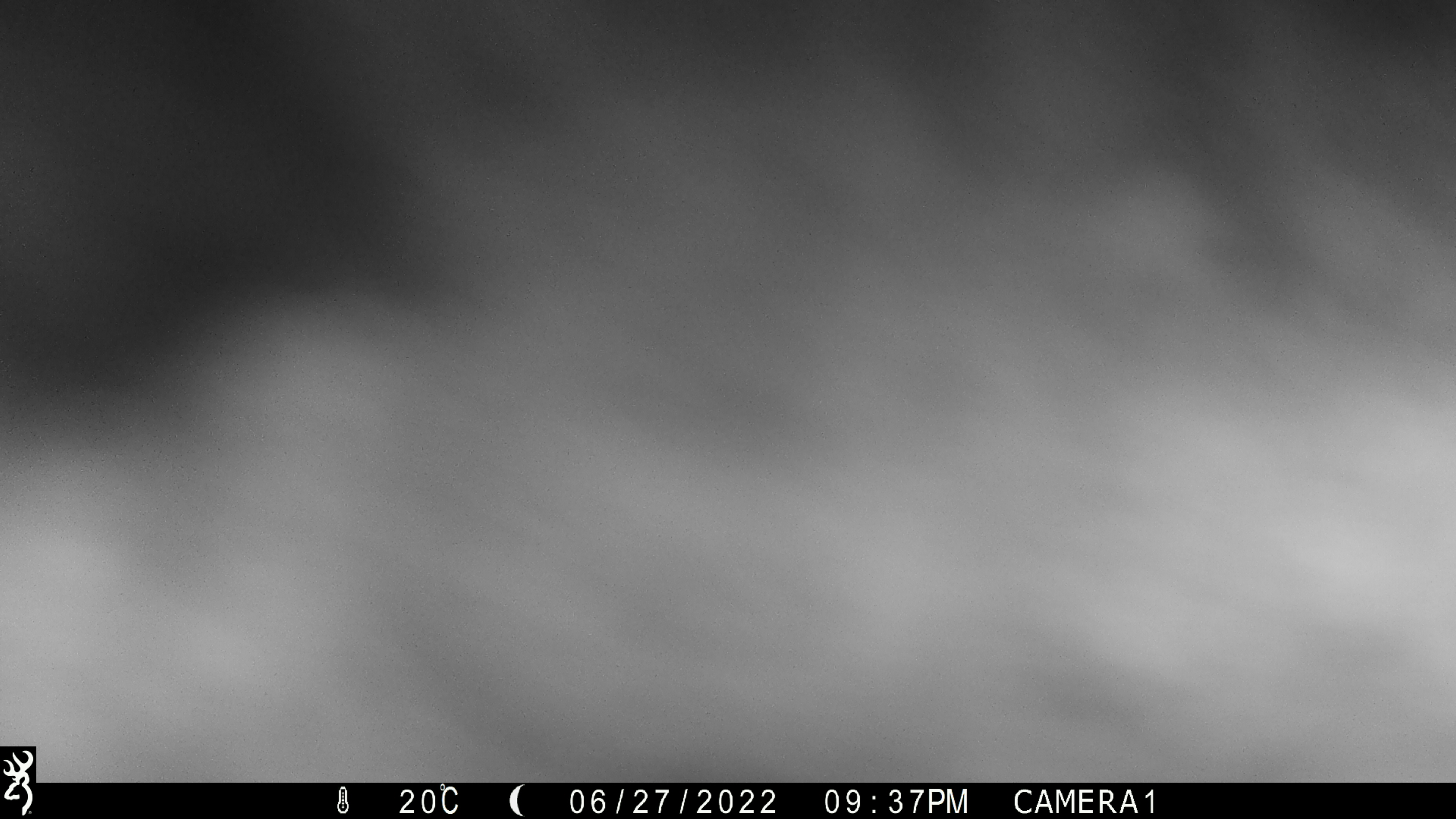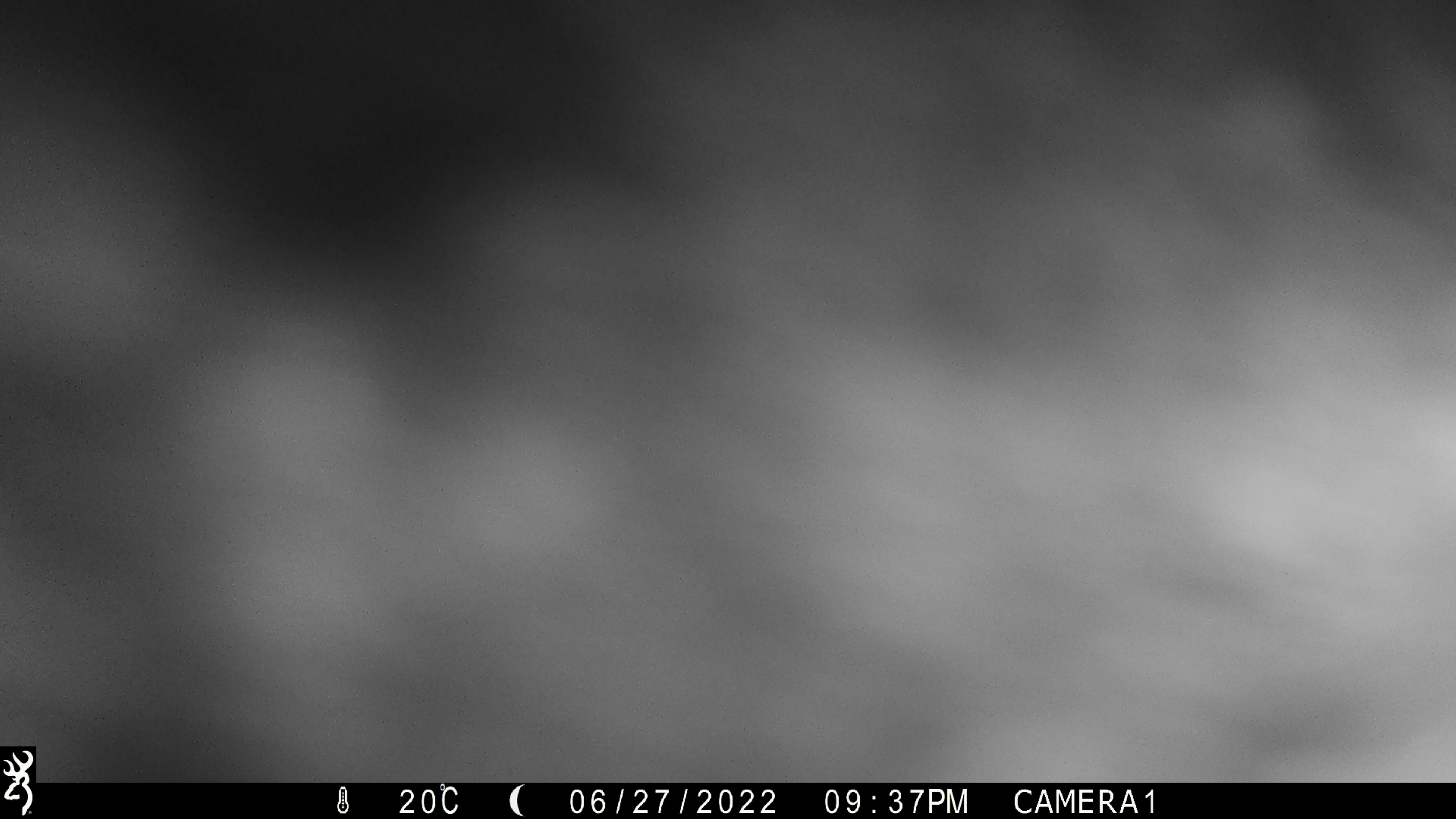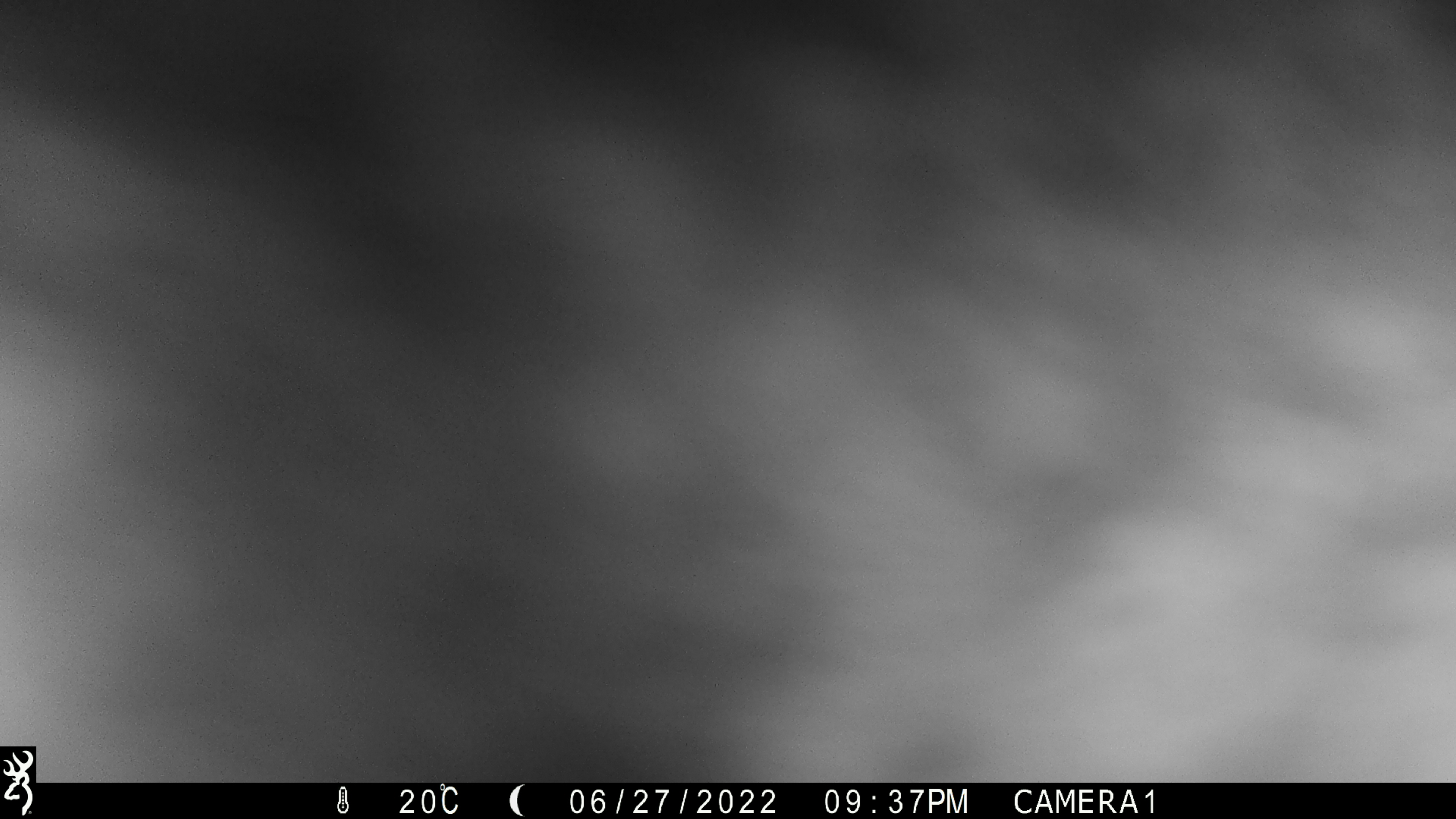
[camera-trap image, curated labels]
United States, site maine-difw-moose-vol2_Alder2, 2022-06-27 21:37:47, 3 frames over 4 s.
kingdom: Animalia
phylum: Chordata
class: Mammalia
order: Artiodactyla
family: Cervidae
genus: Alces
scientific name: Alces alces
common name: moose